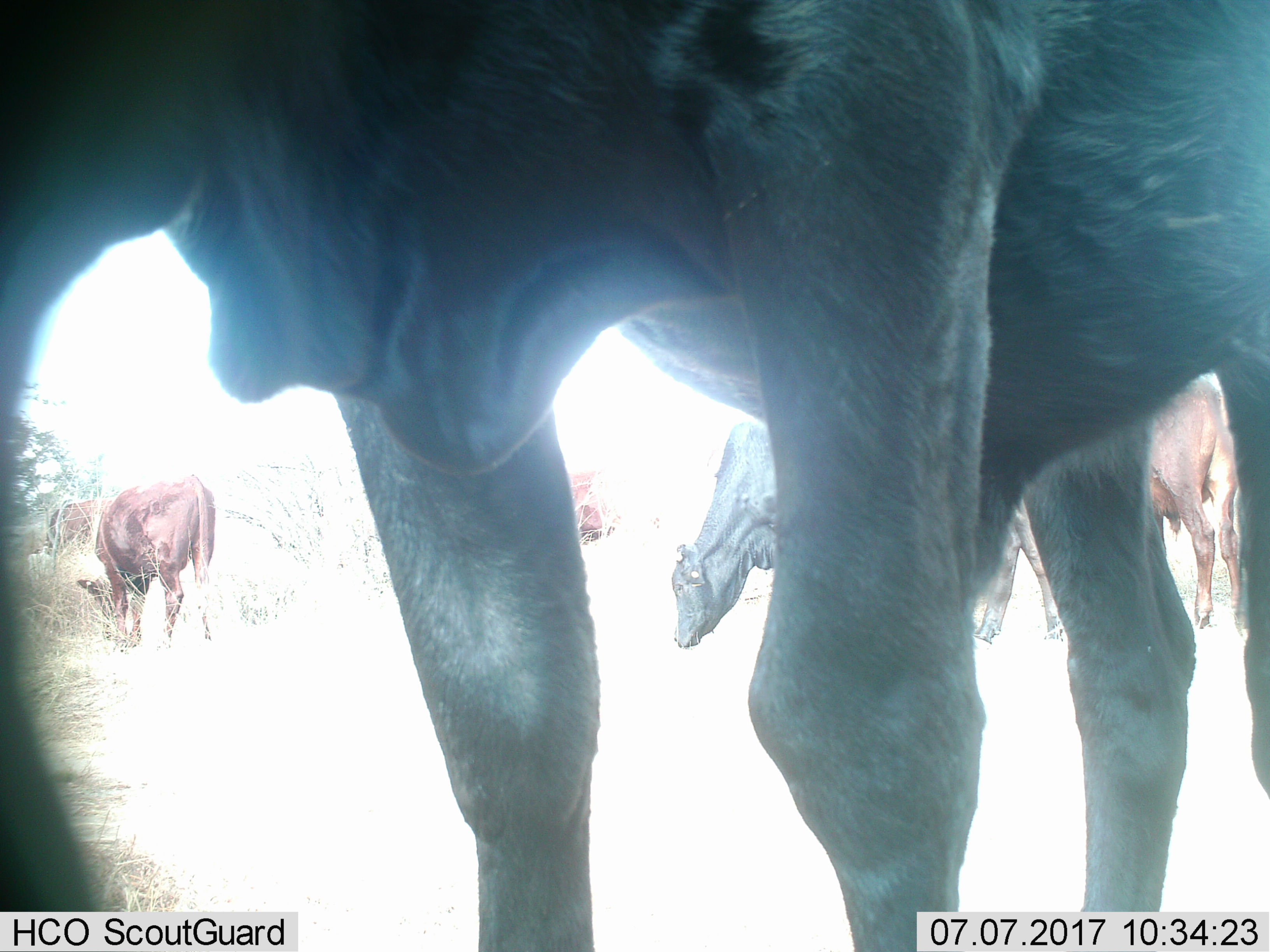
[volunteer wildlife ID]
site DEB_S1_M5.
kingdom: Animalia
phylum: Chordata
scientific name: Vertebrata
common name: domestic animal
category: domesticanimal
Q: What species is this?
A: Domesticanimal (domestic animal) (Vertebrata).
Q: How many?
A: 6.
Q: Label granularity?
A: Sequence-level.